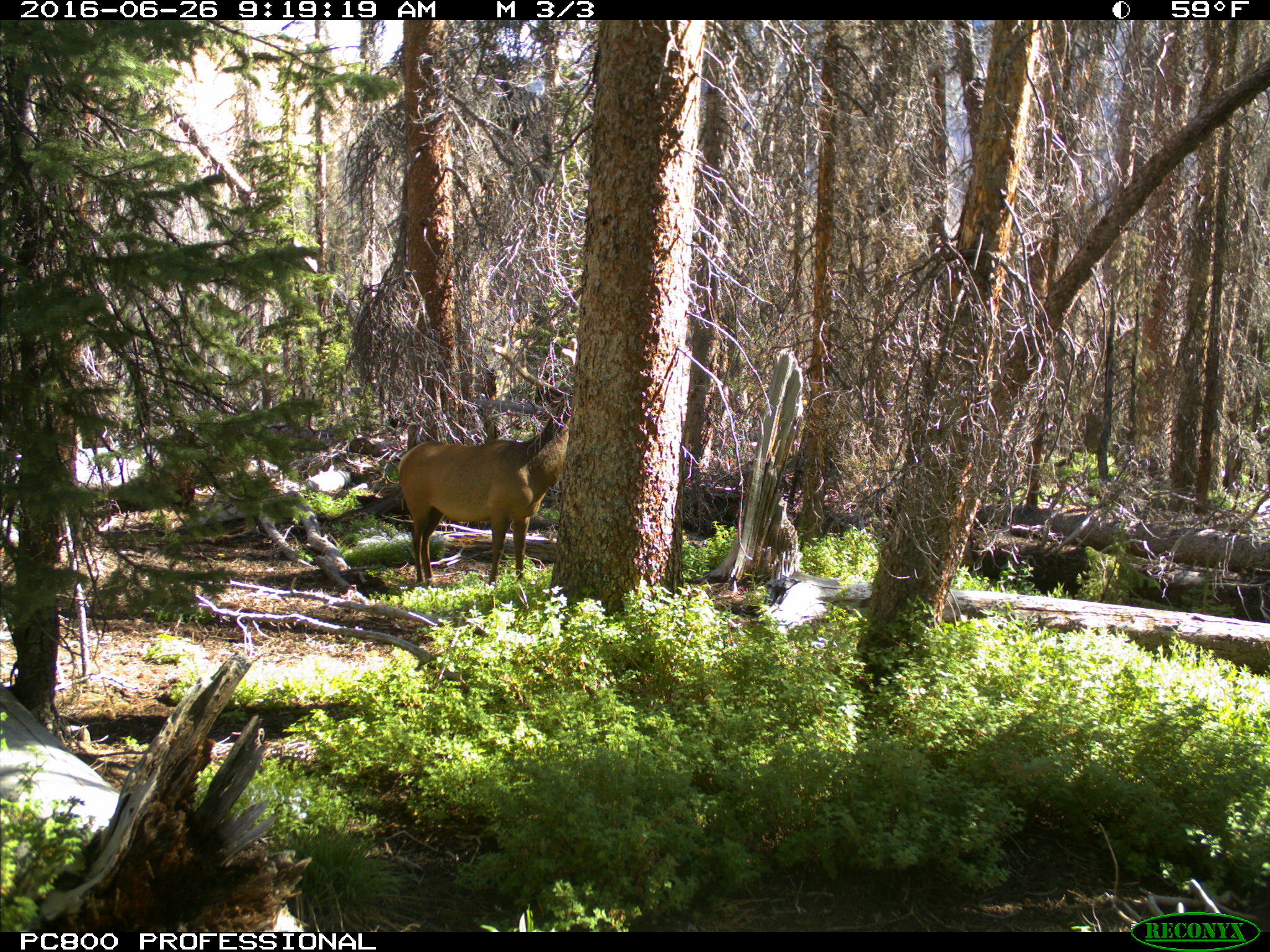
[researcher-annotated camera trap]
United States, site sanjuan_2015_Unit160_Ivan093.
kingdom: Animalia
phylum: Chordata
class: Mammalia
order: Artiodactyla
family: Cervidae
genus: Cervus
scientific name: Cervus elaphus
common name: red deer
Cervus elaphus (red deer).